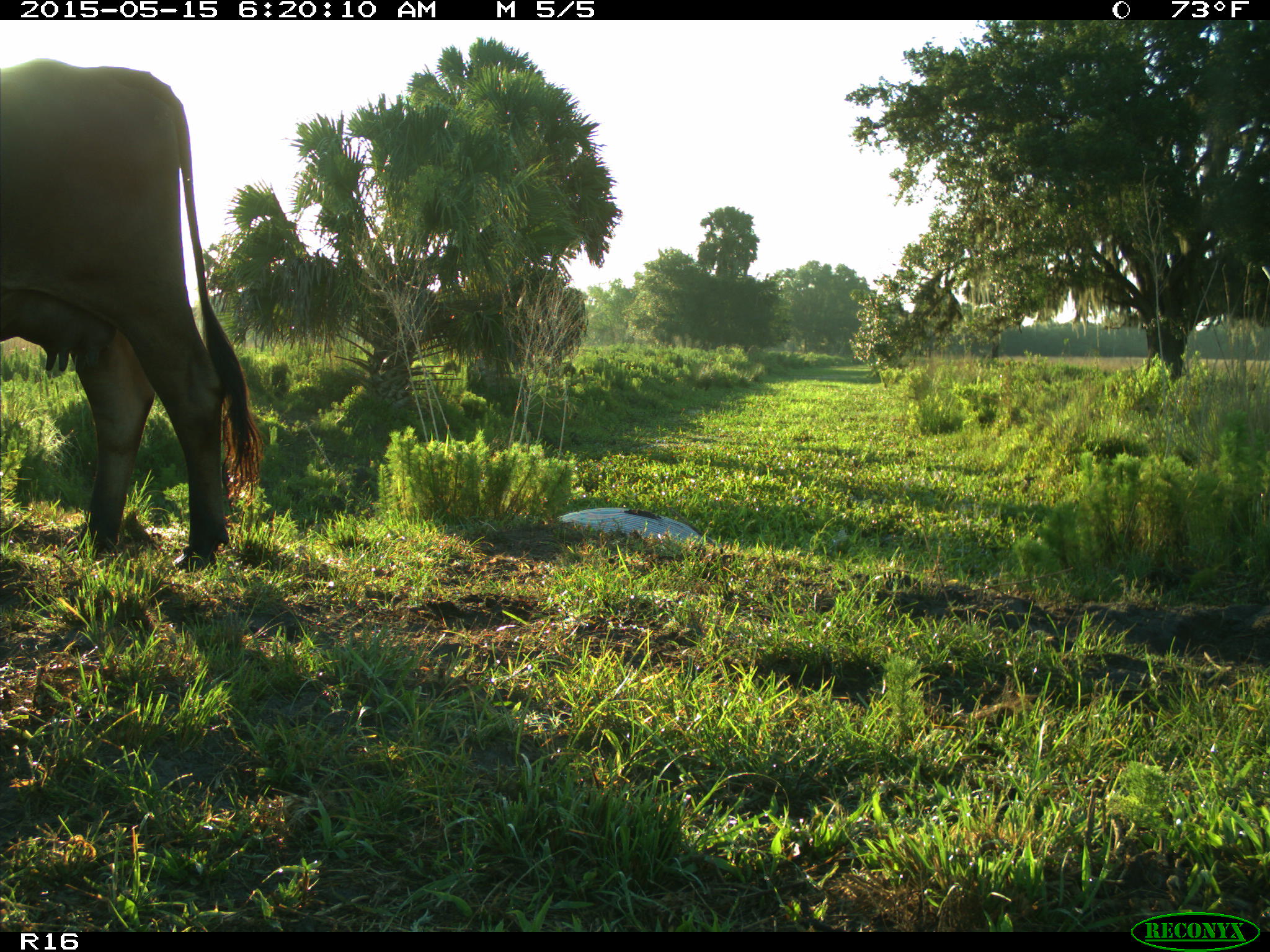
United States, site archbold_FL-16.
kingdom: Animalia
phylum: Chordata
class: Mammalia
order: Artiodactyla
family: Bovidae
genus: Bos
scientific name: Bos taurus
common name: domestic cow